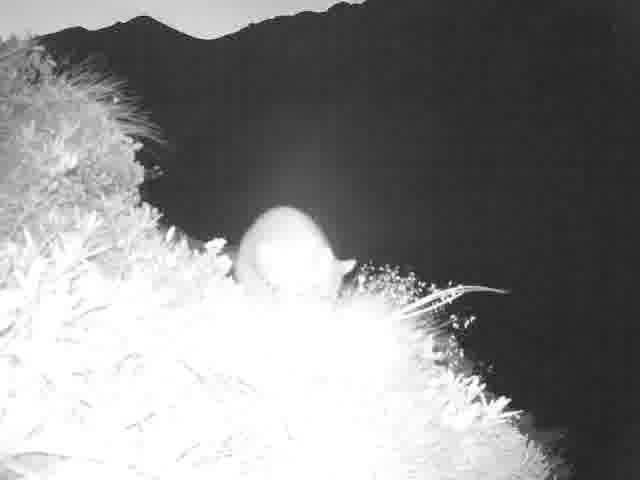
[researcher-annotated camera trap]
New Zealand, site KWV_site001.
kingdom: Animalia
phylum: Chordata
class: Mammalia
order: Diprotodontia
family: Phalangeridae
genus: Trichosurus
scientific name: Trichosurus vulpecula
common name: common brushtail possum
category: possum